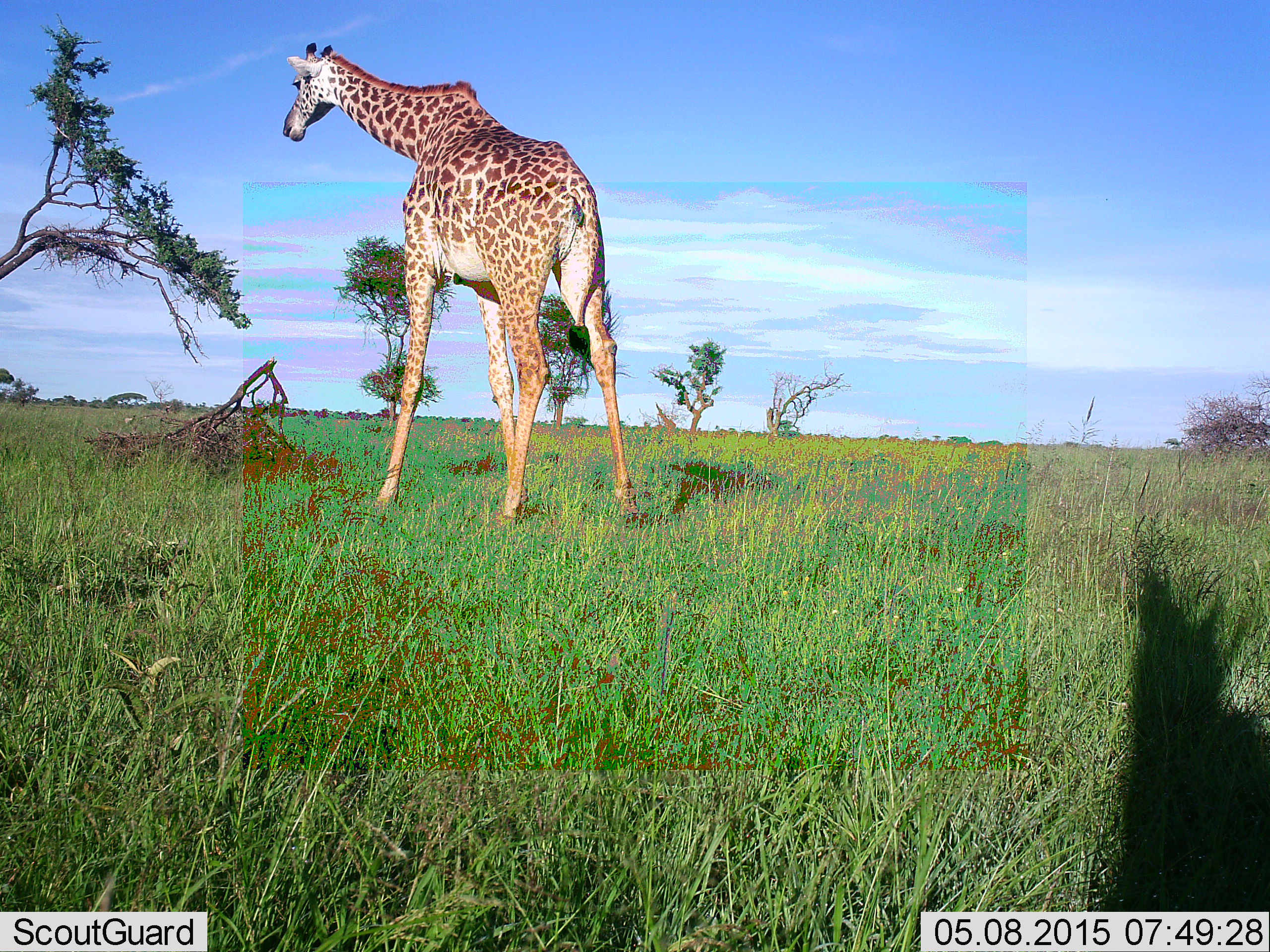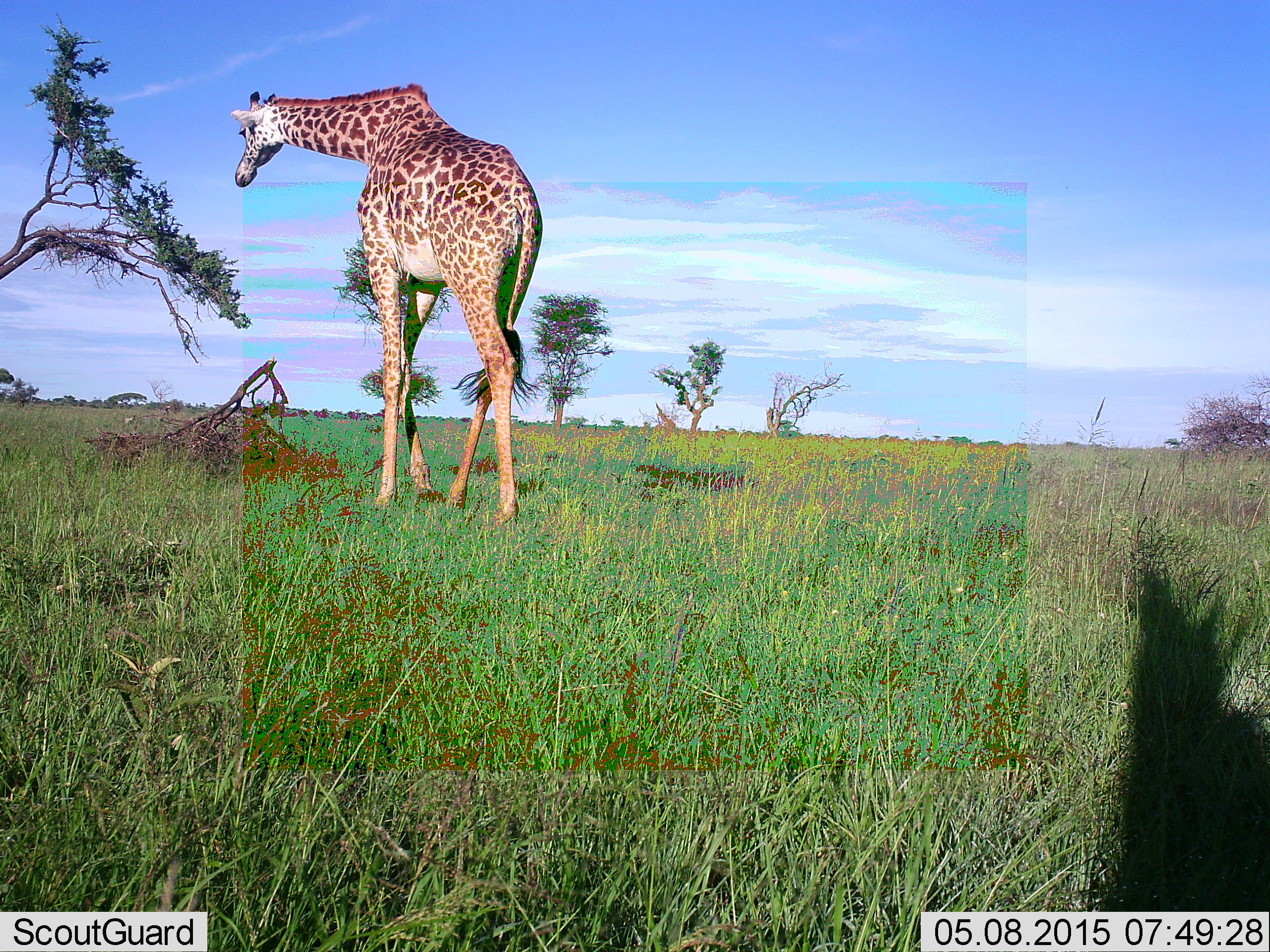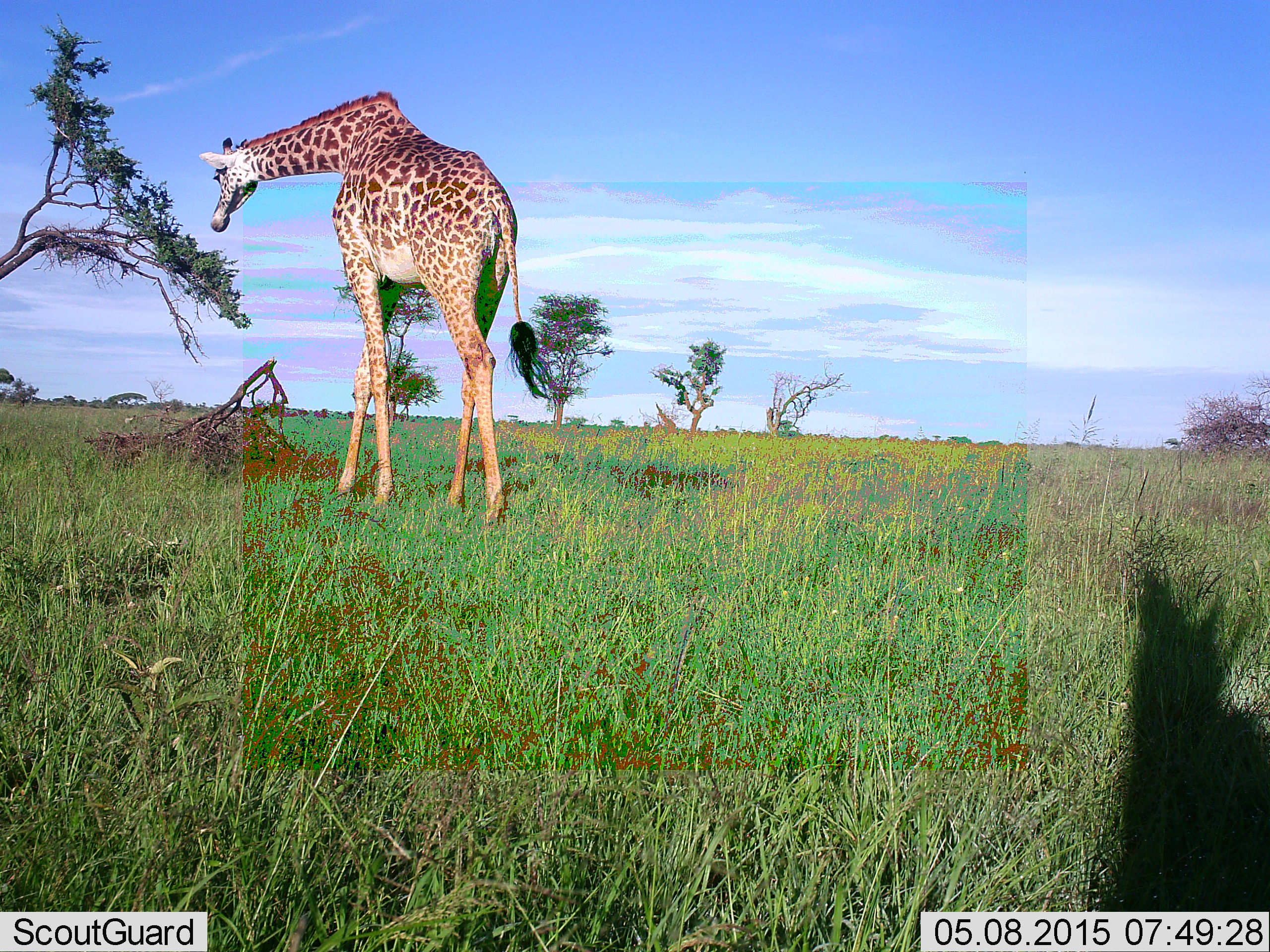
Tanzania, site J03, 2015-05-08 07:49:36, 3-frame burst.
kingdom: Animalia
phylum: Chordata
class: Mammalia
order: Artiodactyla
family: Giraffidae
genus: Giraffa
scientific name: Giraffa camelopardalis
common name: giraffe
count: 1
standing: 20%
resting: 0%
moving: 80%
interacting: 0%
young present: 0%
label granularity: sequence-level